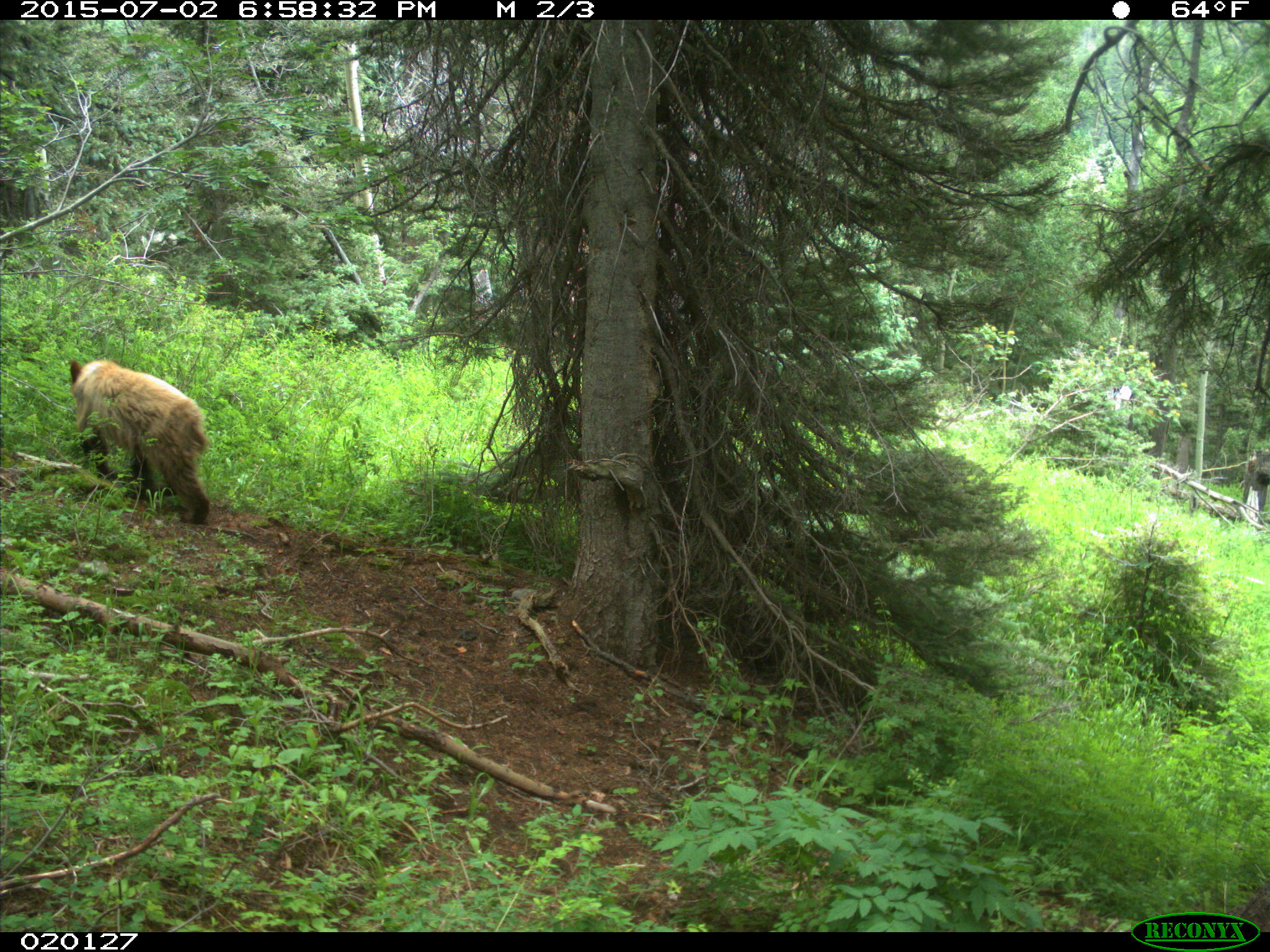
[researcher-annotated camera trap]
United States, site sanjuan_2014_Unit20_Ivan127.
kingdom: Animalia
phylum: Chordata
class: Mammalia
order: Carnivora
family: Ursidae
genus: Ursus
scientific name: Ursus americanus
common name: american black bear